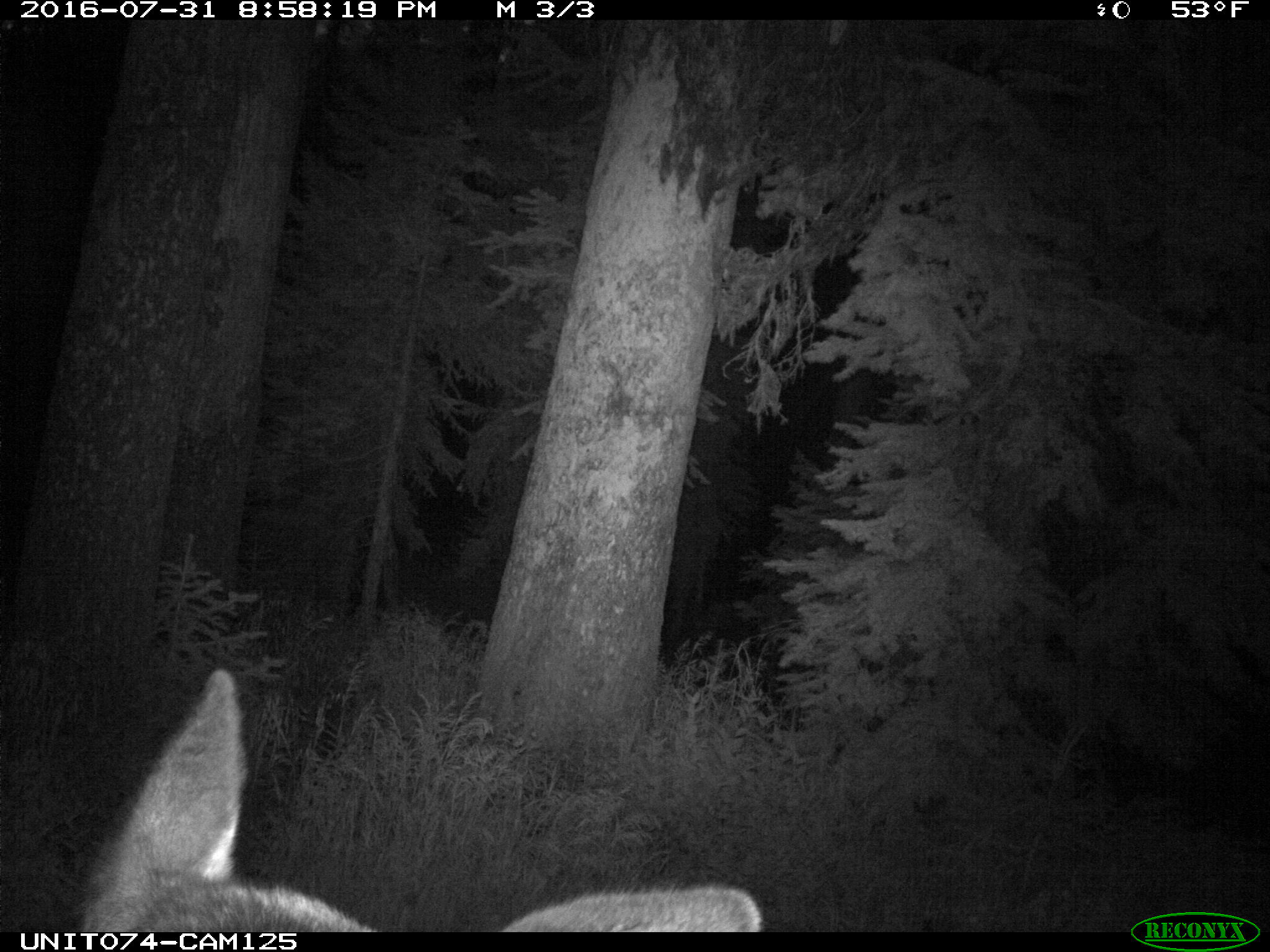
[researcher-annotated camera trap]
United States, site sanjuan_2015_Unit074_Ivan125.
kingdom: Animalia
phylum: Chordata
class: Mammalia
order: Artiodactyla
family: Cervidae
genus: Cervus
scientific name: Cervus elaphus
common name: red deer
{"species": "Cervus elaphus (red deer)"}